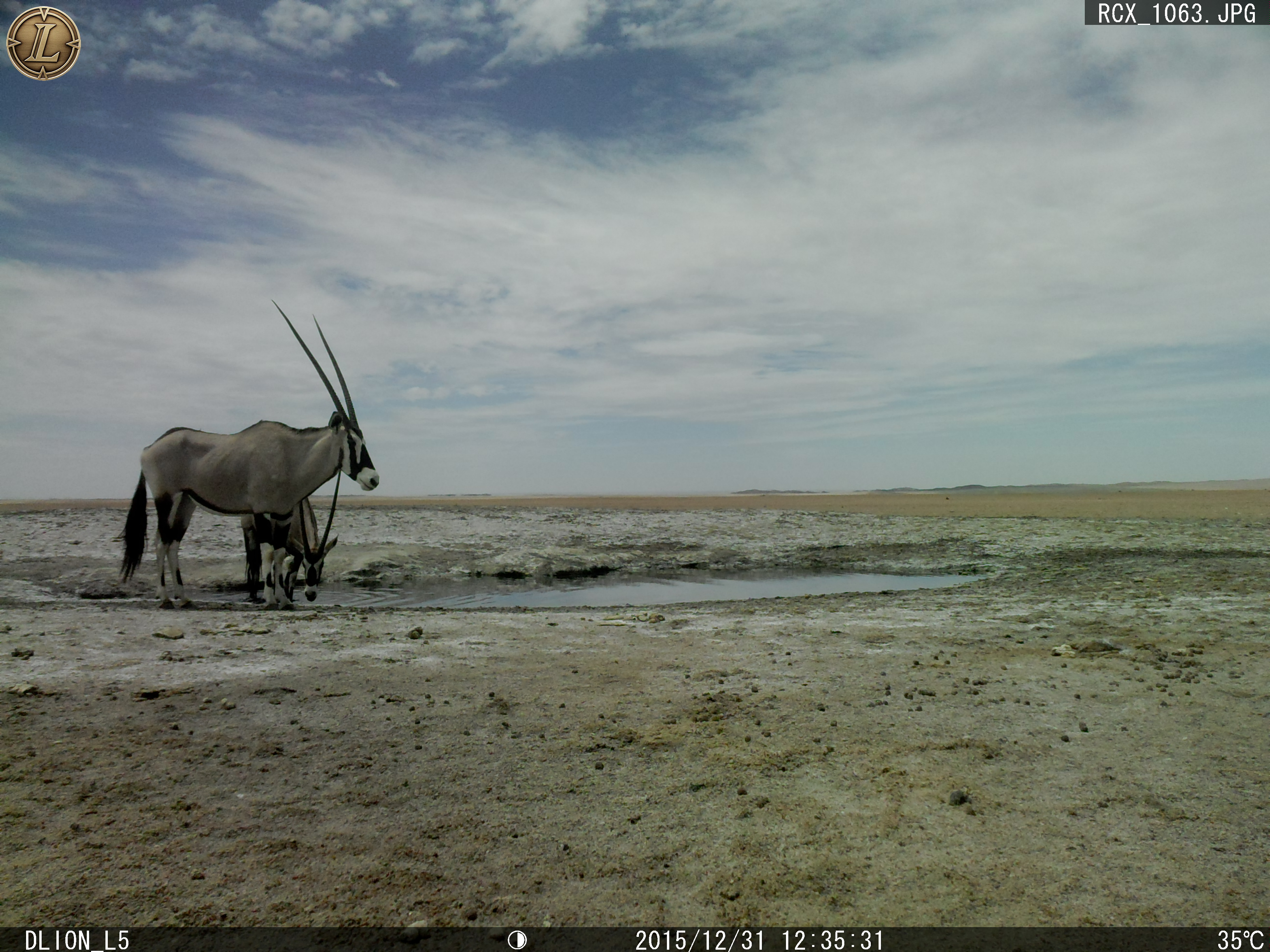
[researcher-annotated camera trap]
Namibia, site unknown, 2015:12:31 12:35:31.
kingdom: Animalia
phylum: Chordata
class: Mammalia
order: Artiodactyla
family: Bovidae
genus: Oryx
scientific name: Oryx gazella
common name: gemsbok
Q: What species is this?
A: Oryx gazella (gemsbok).